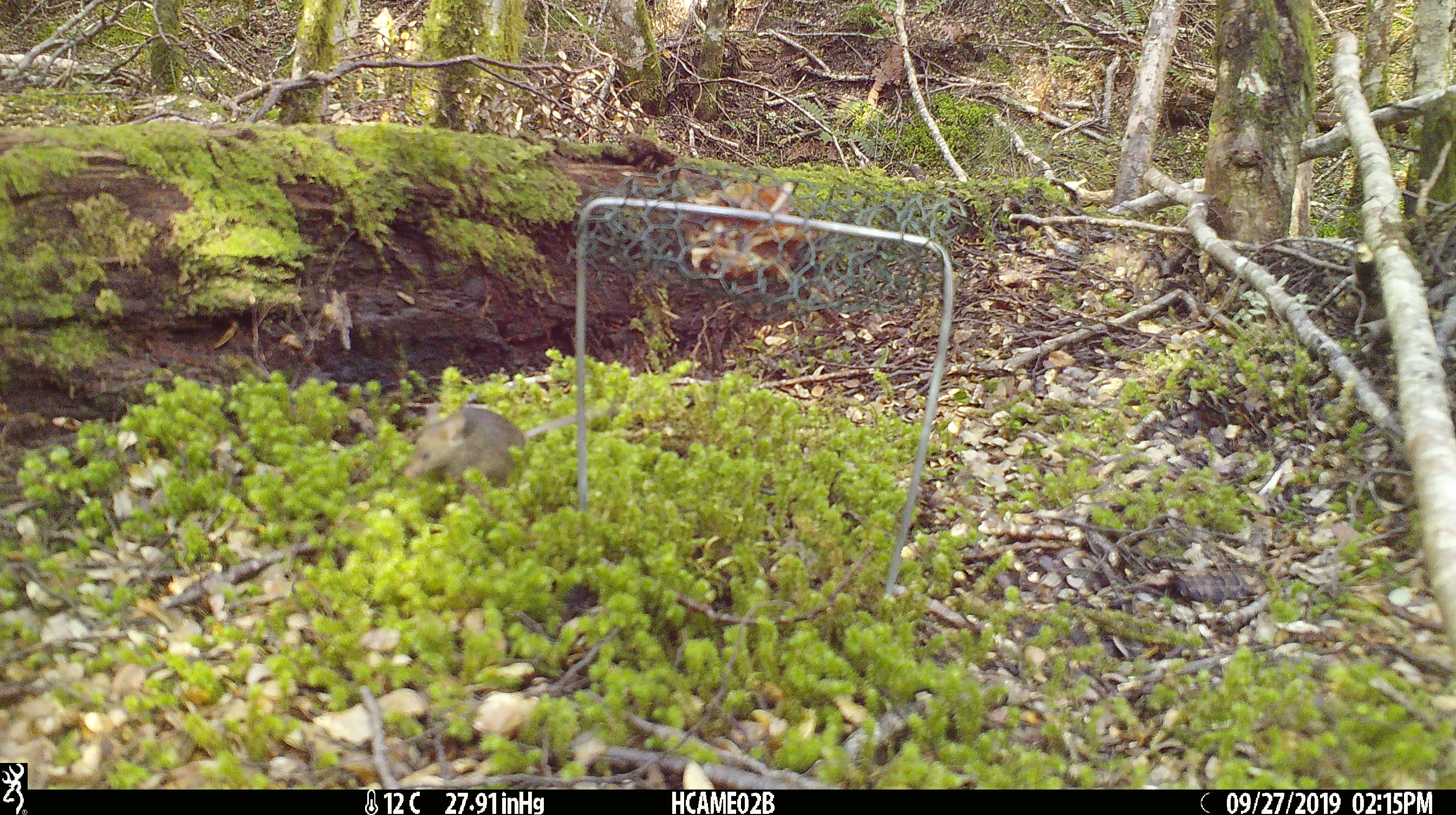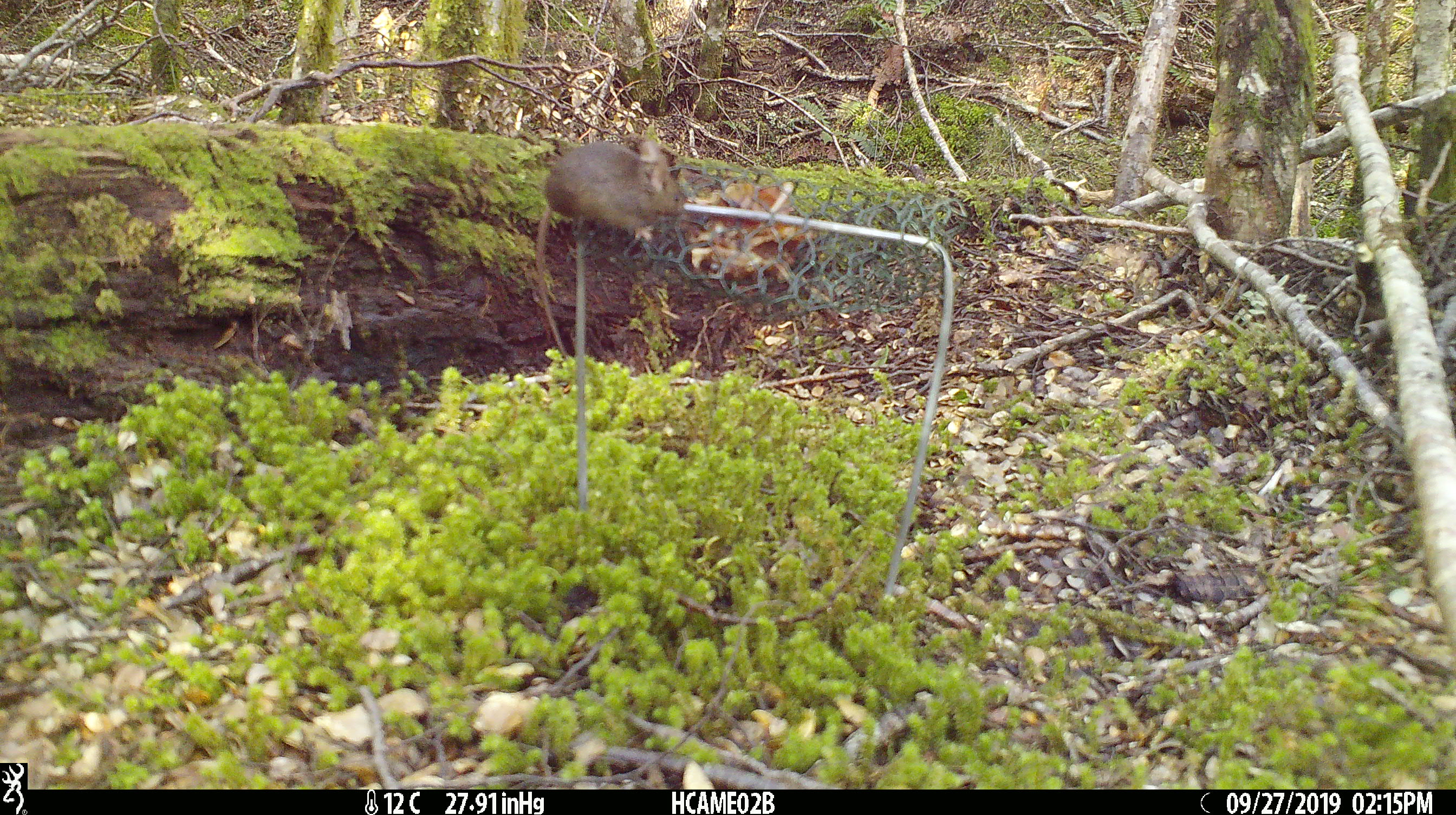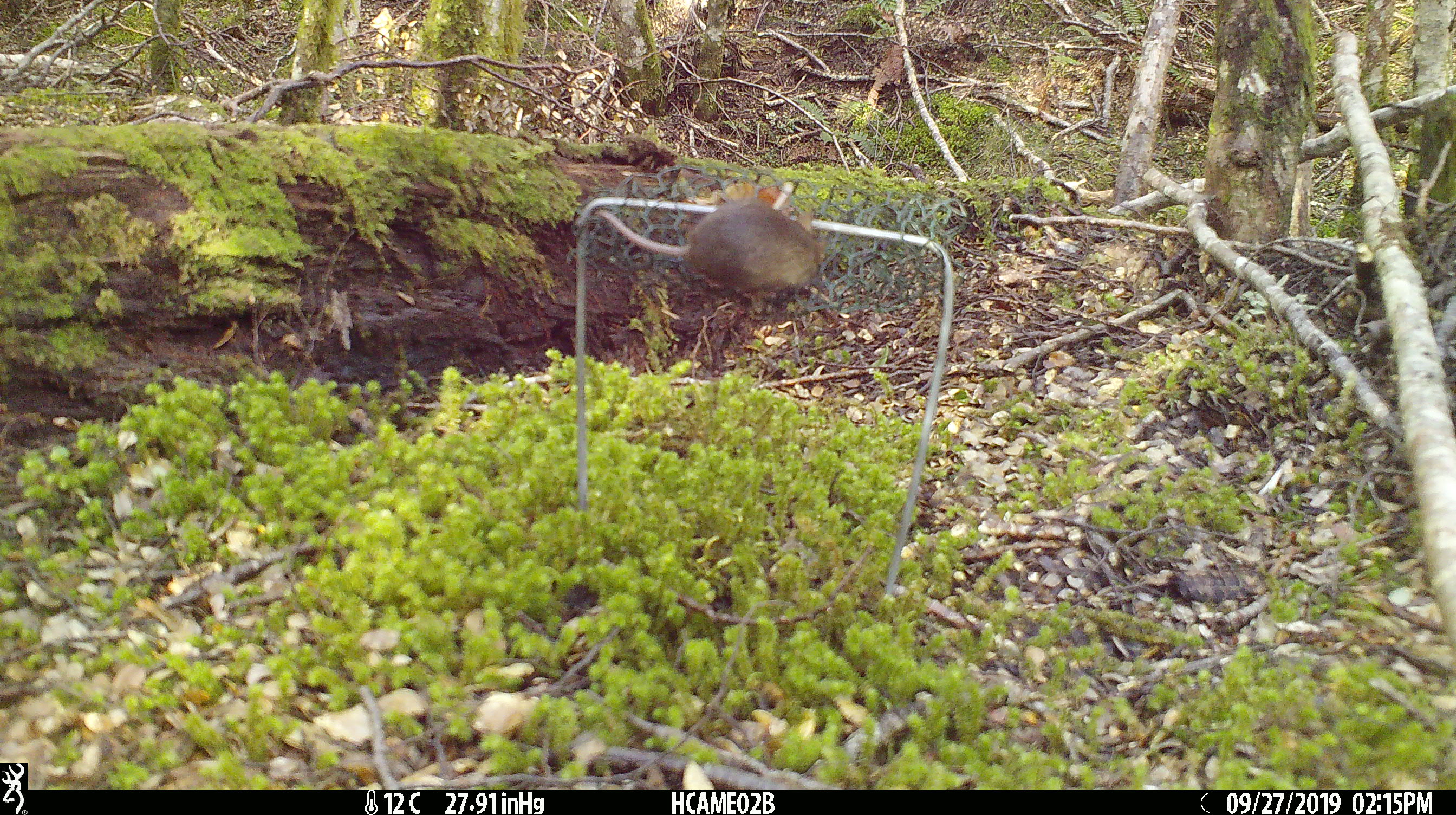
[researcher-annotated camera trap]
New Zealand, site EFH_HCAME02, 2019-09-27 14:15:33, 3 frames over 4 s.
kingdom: Animalia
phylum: Chordata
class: Mammalia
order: Rodentia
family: Muridae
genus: Mus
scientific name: Mus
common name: mouse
Mouse (Mus).